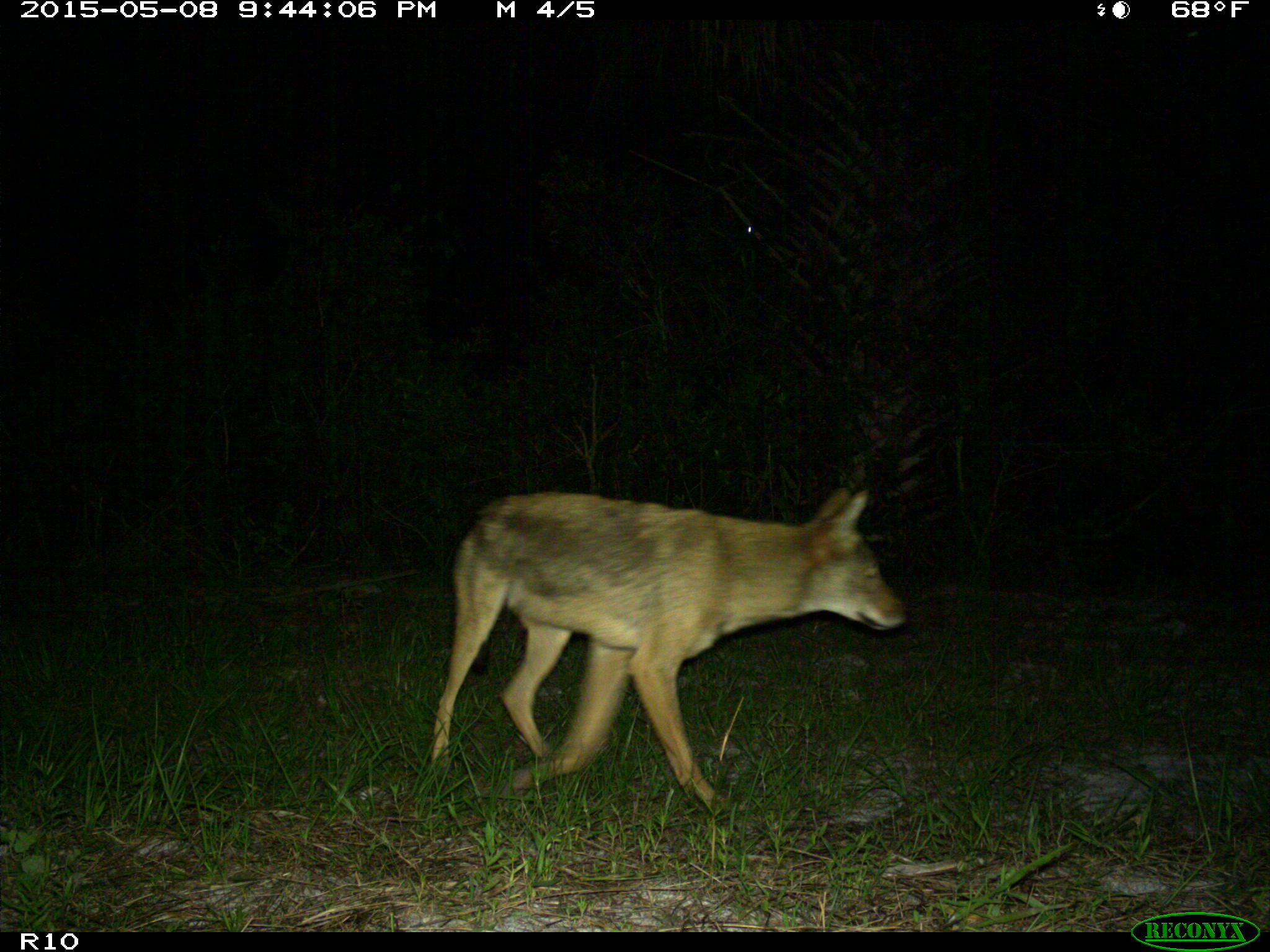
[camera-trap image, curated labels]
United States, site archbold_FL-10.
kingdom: Animalia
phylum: Chordata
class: Mammalia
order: Carnivora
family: Canidae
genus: Canis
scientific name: Canis latrans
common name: coyote